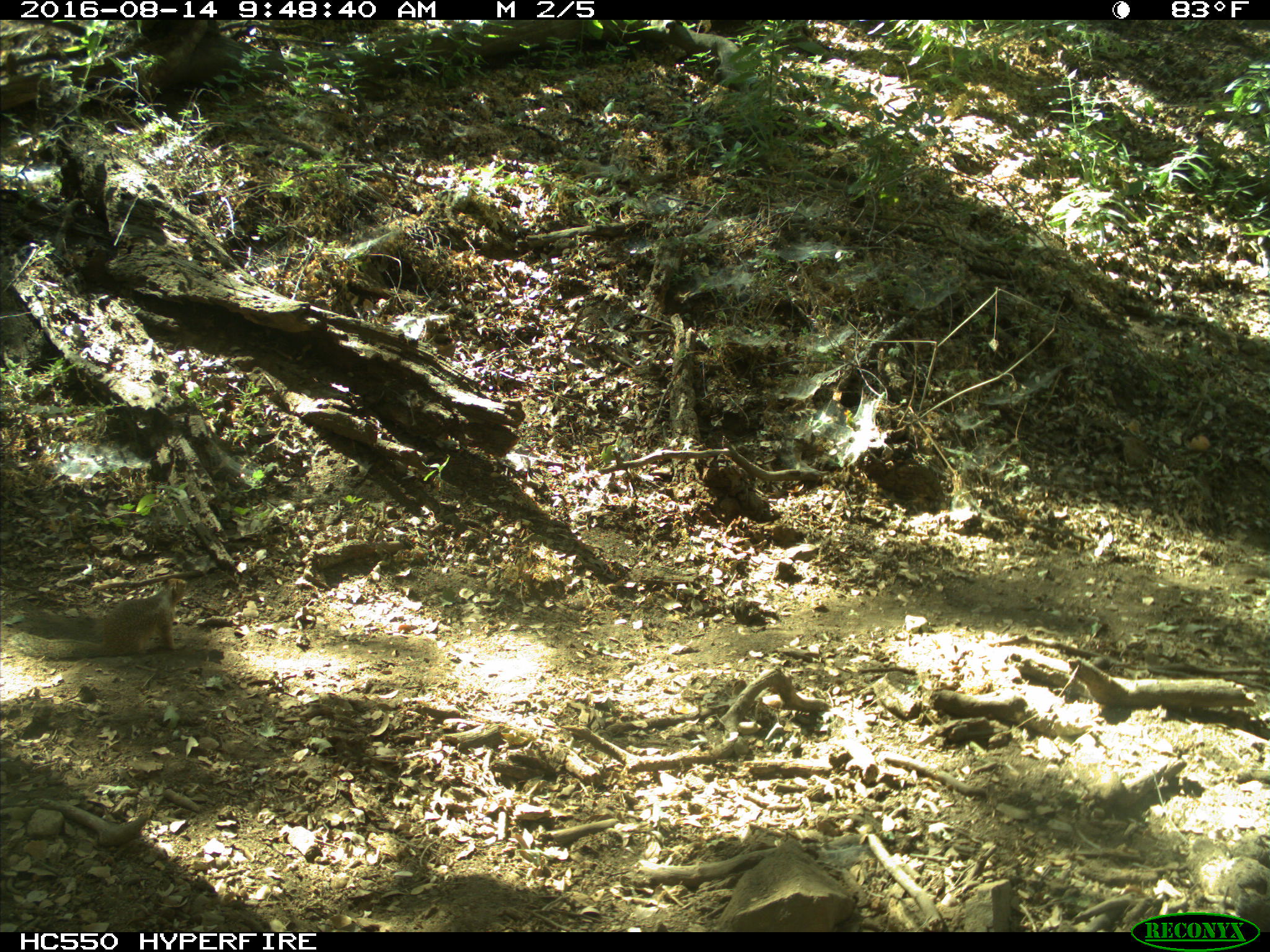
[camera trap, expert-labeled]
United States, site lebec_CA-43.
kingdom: Animalia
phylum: Chordata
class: Mammalia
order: Rodentia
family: Sciuridae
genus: Otospermophilus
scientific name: Otospermophilus beecheyi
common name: california ground squirrel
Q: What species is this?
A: Otospermophilus beecheyi (california ground squirrel).